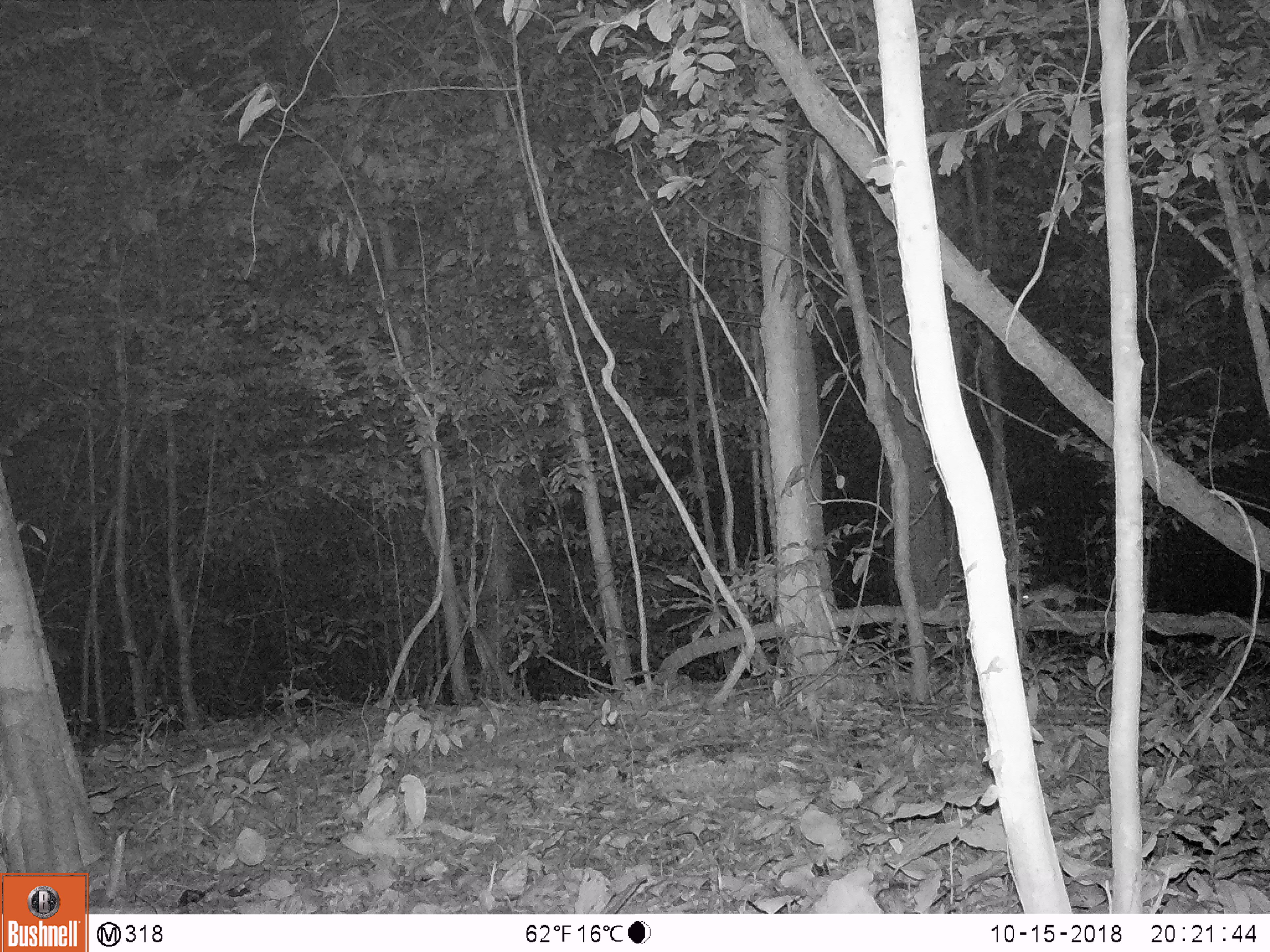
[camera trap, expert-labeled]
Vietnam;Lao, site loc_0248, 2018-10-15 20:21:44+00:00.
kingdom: Animalia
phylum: Chordata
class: Mammalia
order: Rodentia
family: Muridae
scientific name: Muridae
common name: old-world mice and rats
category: unidentified murid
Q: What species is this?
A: Unidentified murid (old-world mice and rats) (Muridae).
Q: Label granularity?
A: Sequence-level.